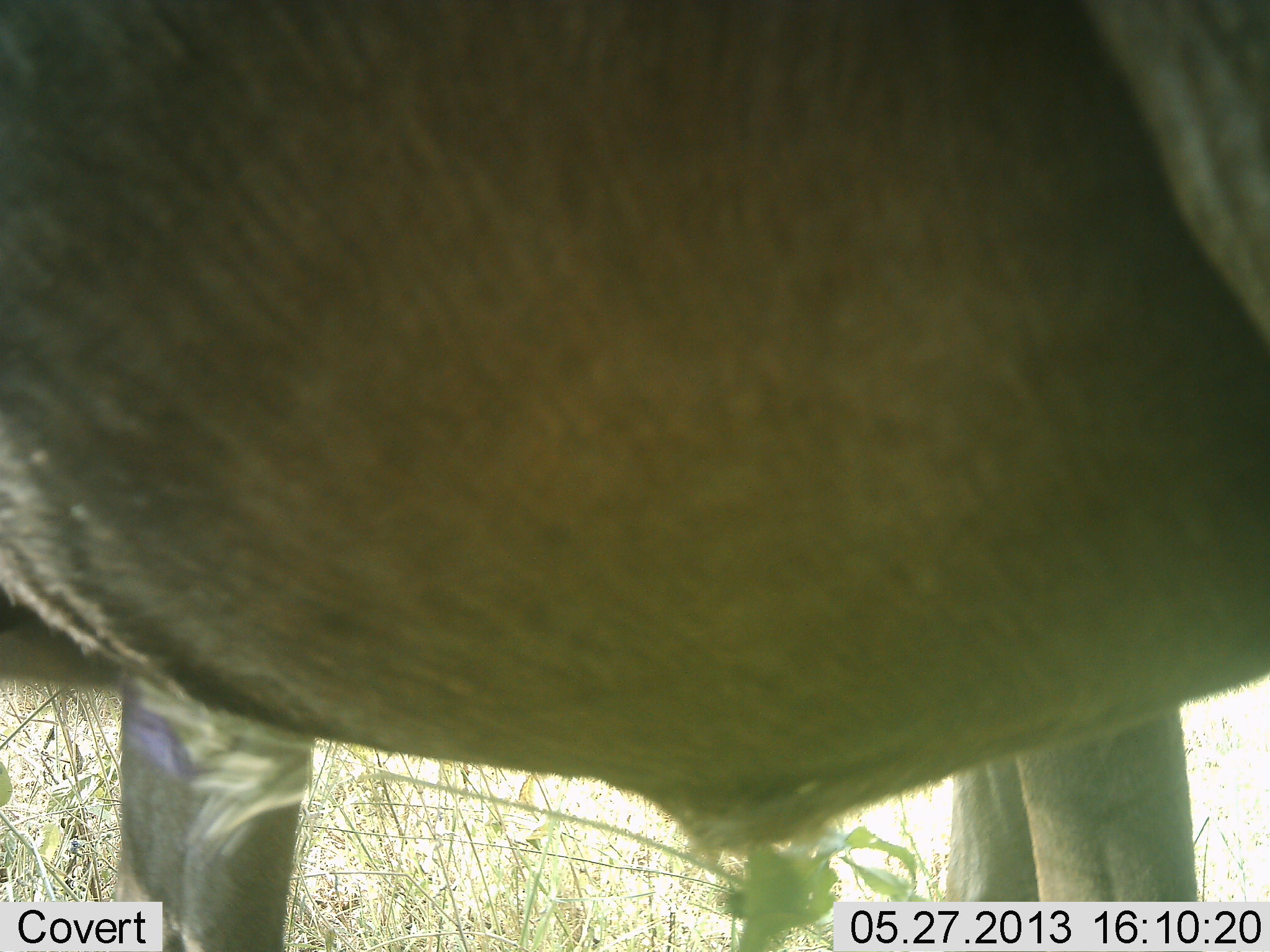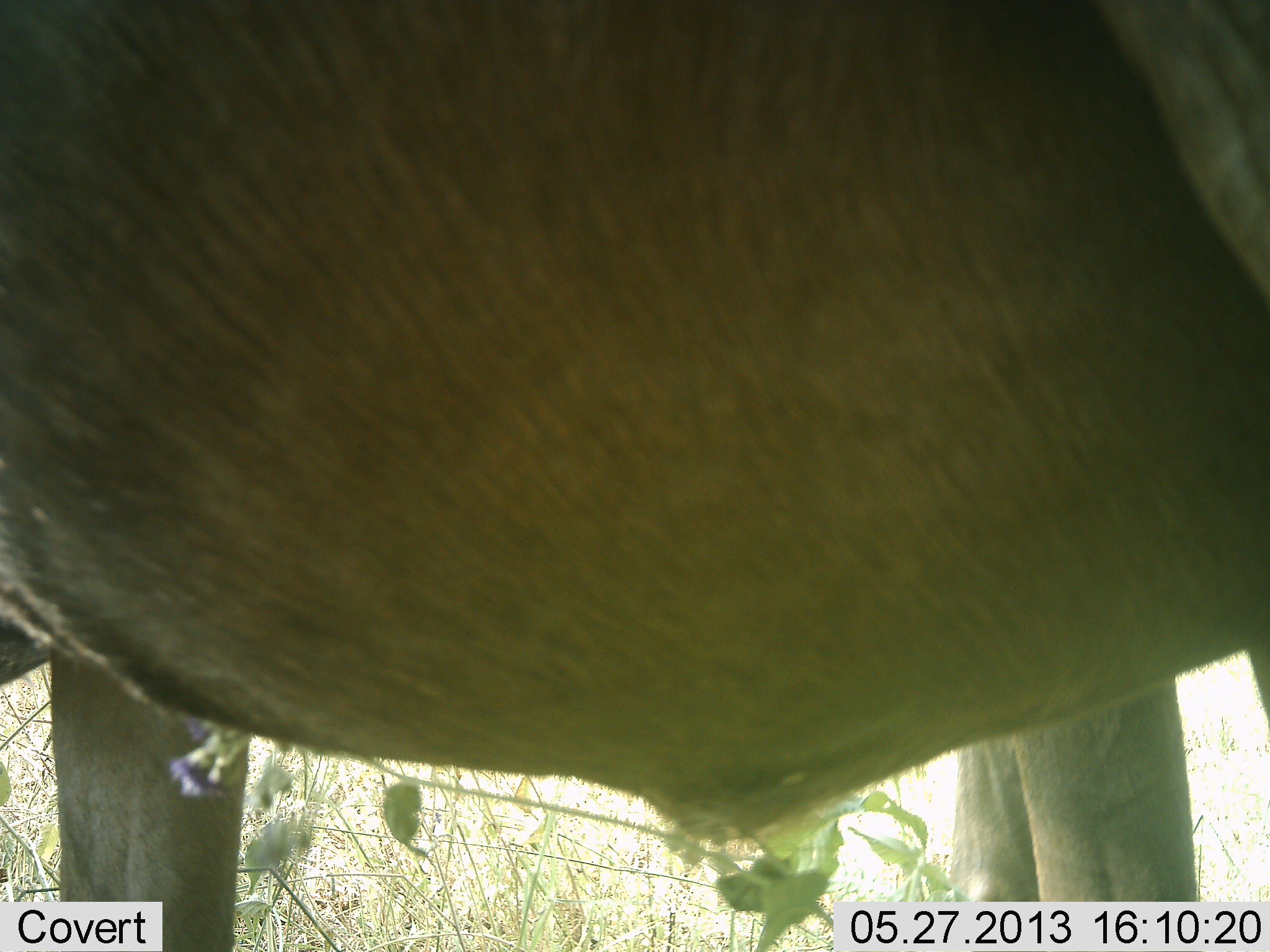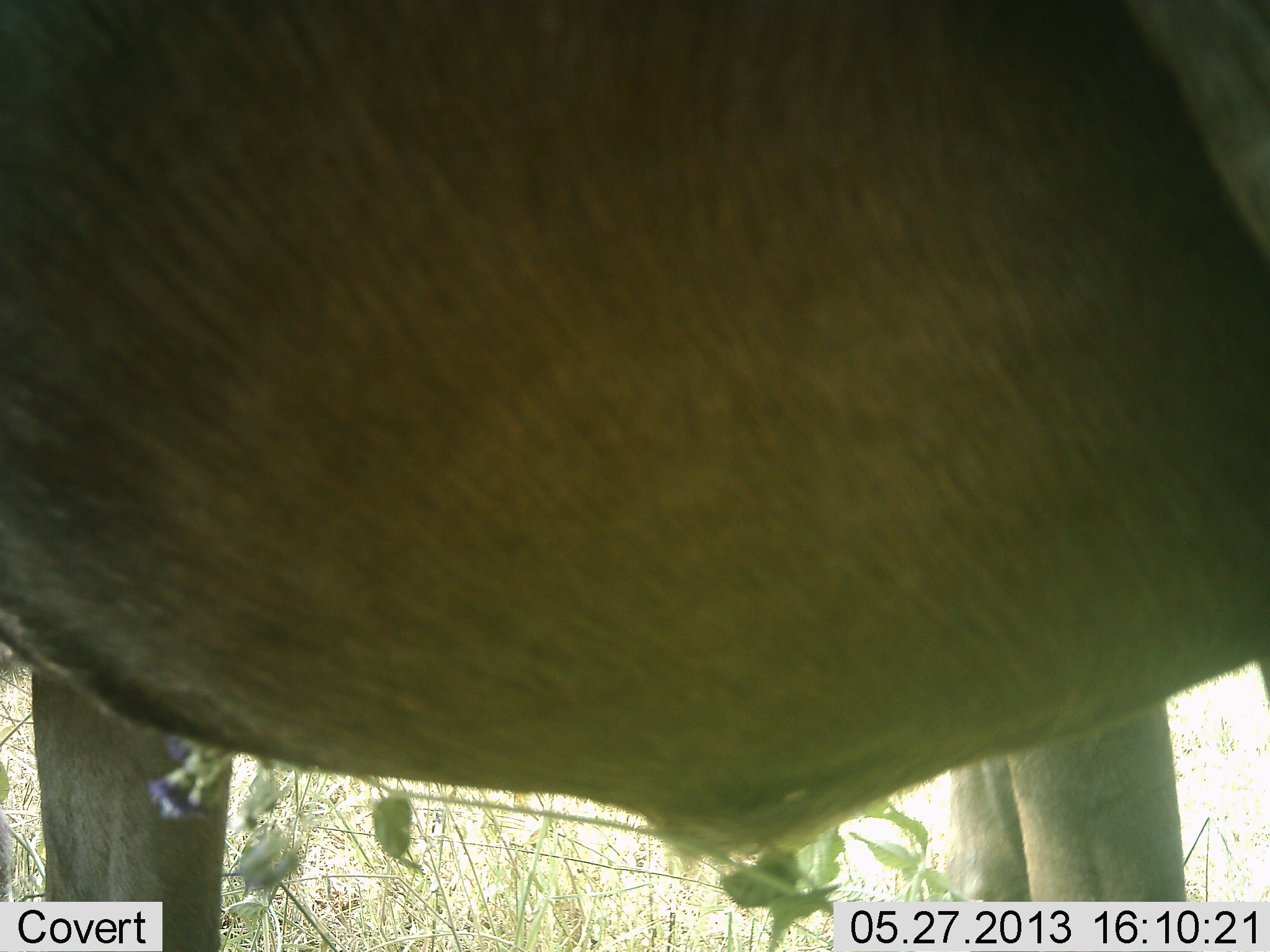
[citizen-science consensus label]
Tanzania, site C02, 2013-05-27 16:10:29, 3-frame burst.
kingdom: Animalia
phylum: Chordata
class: Mammalia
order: Artiodactyla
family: Bovidae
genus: Connochaetes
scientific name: Connochaetes taurinus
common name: blue wildebeest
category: wildebeest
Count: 2.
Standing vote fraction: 100%.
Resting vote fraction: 0%.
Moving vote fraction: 0%.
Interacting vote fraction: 0%.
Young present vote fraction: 0%.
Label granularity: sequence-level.